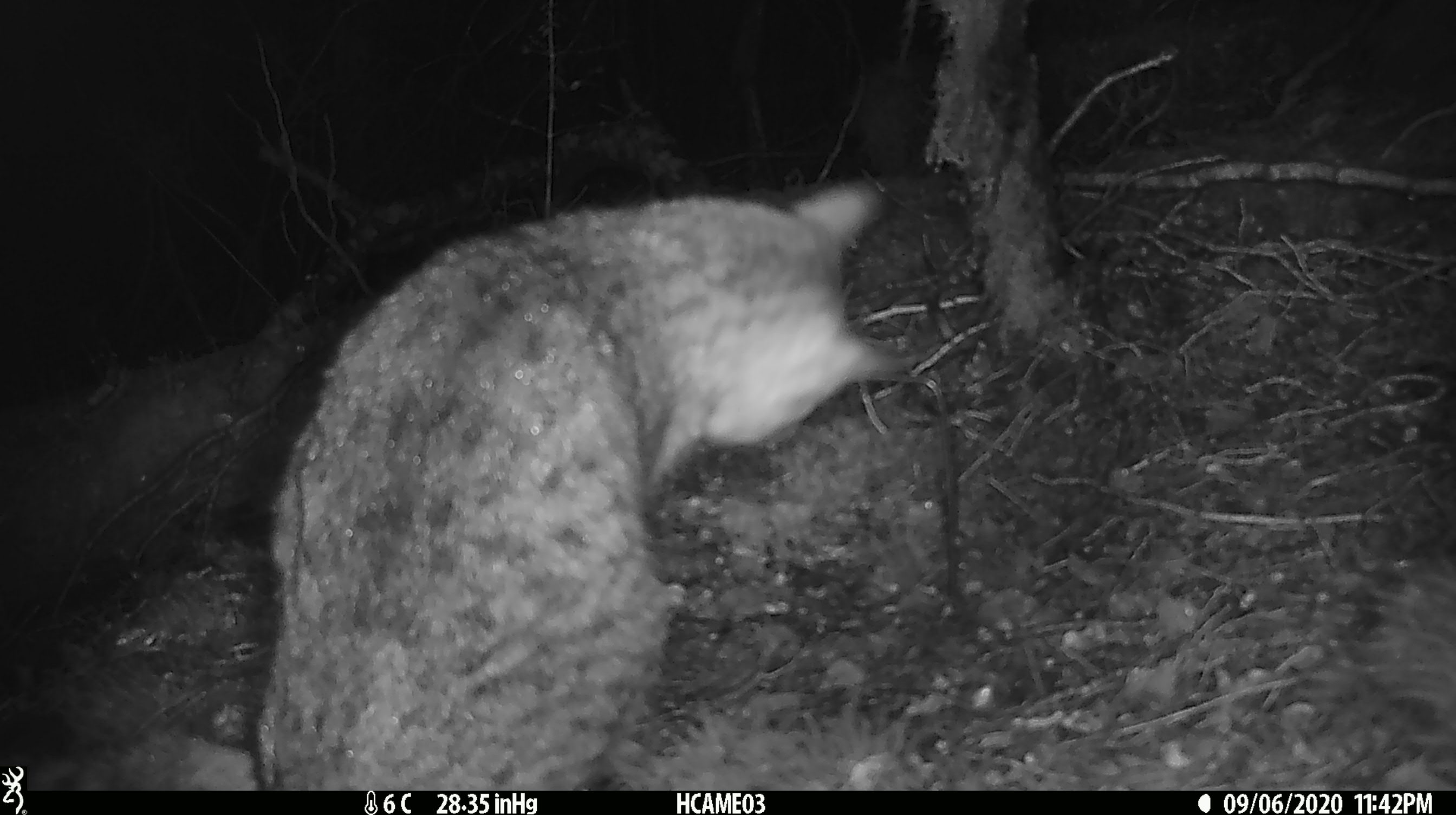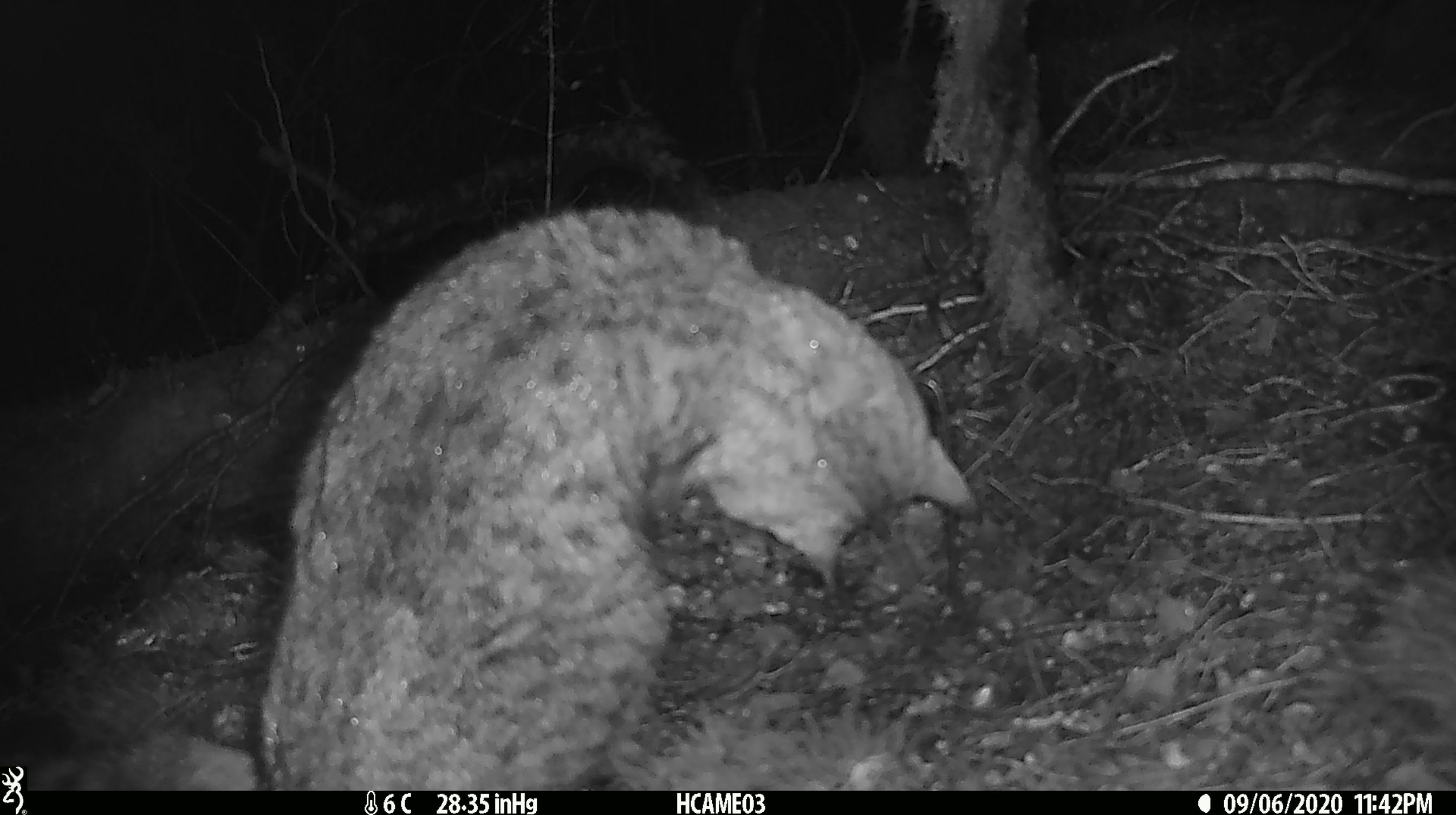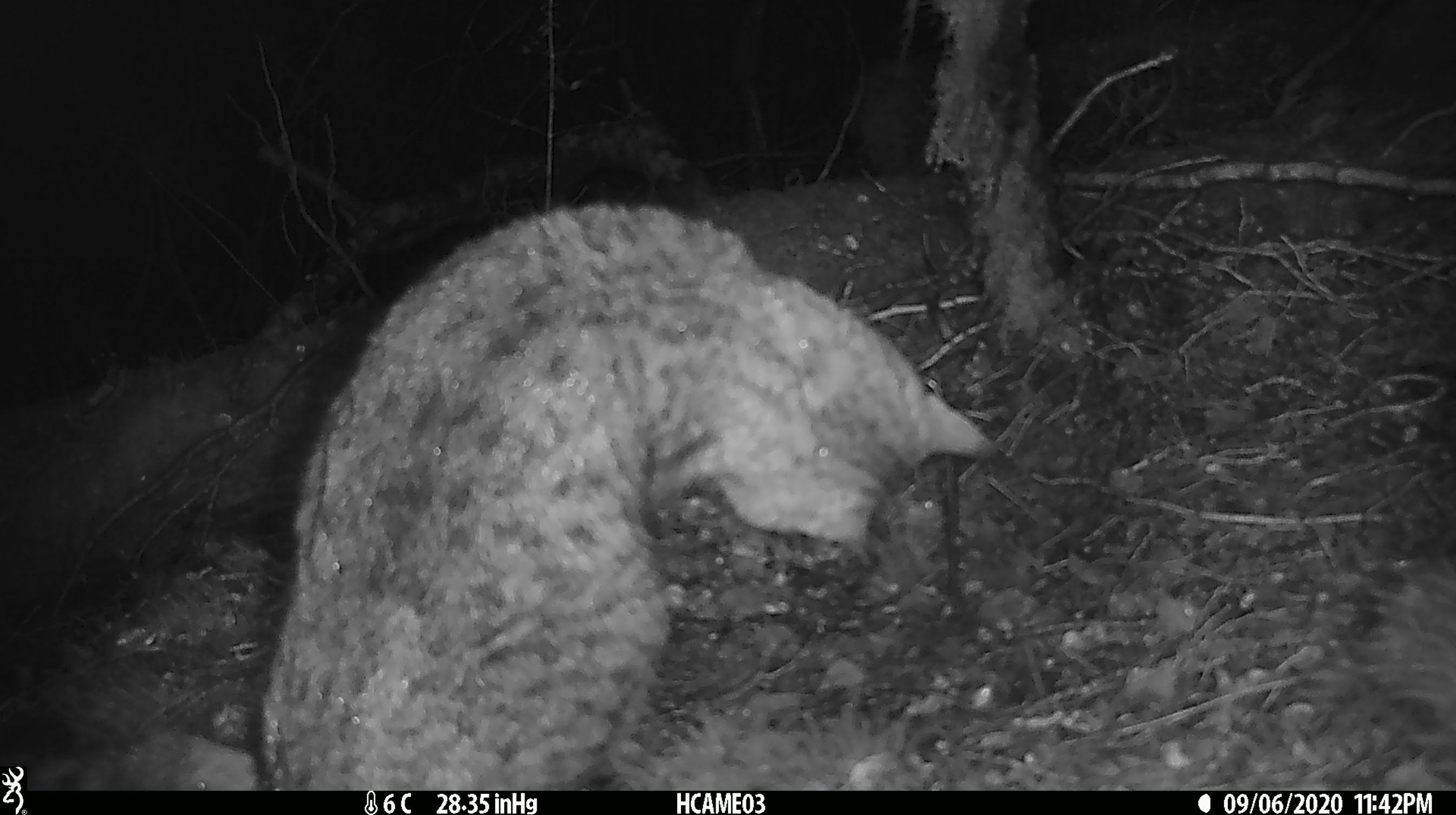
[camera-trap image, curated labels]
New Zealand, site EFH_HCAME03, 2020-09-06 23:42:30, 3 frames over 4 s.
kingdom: Animalia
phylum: Chordata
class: Mammalia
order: Carnivora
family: Felidae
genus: Felis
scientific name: Felis catus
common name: domestic cat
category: cat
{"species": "cat (domestic cat) (Felis catus)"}